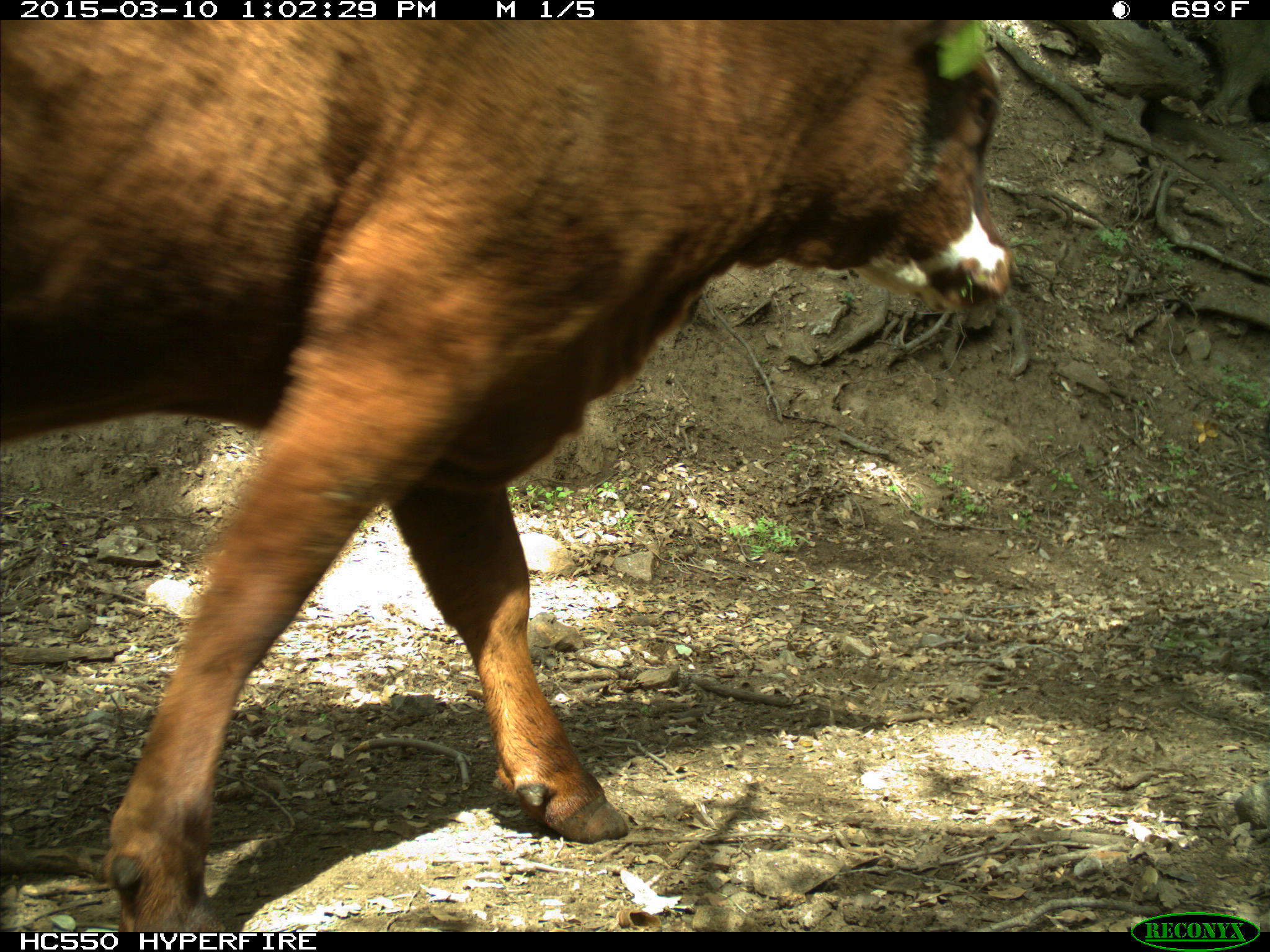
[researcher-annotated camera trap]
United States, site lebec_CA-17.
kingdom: Animalia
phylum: Chordata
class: Mammalia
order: Artiodactyla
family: Bovidae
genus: Bos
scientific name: Bos taurus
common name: domestic cow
Bos taurus (domestic cow).